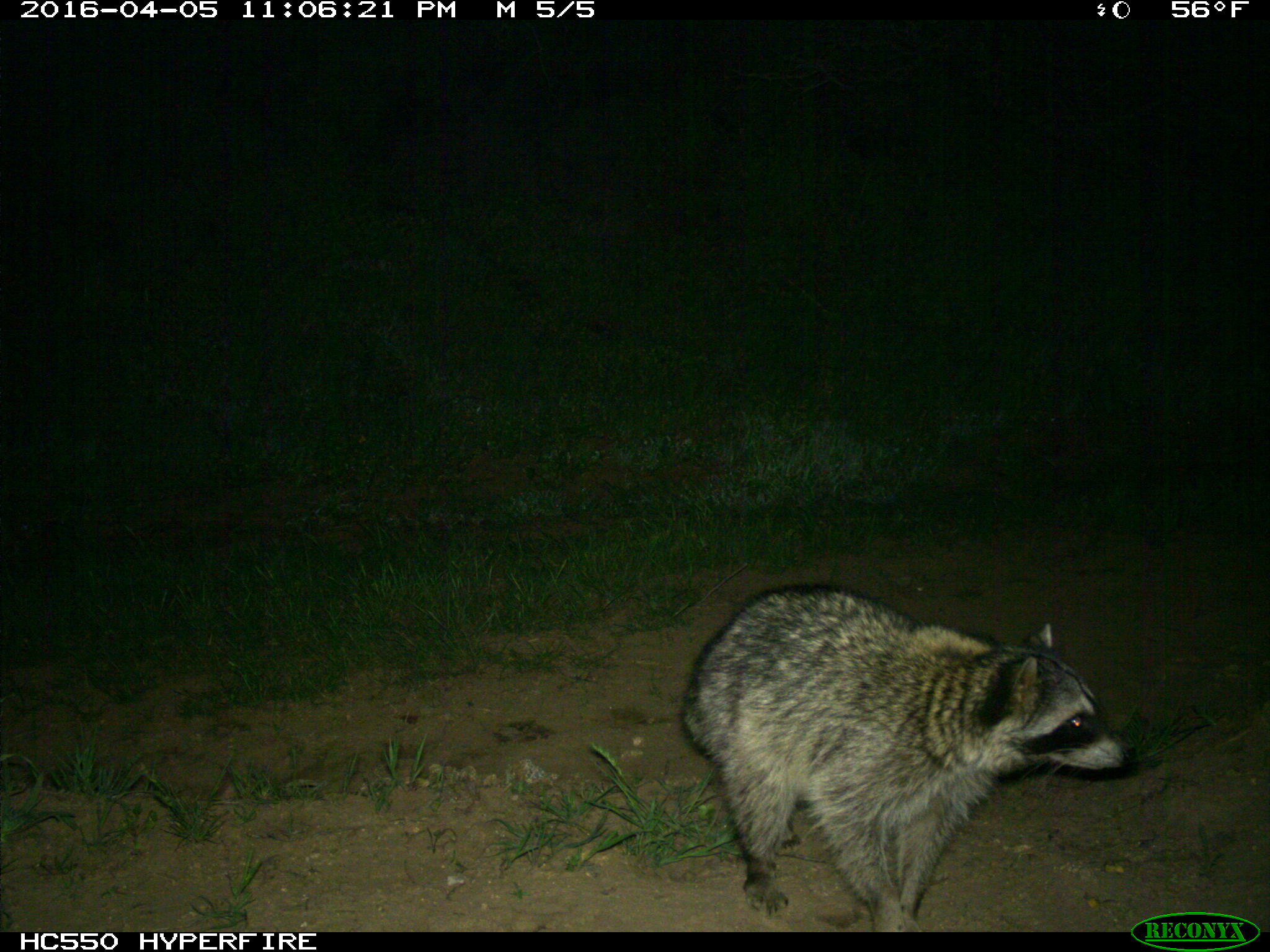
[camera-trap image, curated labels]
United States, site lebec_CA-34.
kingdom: Animalia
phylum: Chordata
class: Mammalia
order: Carnivora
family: Procyonidae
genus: Procyon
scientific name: Procyon lotor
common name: common raccoon